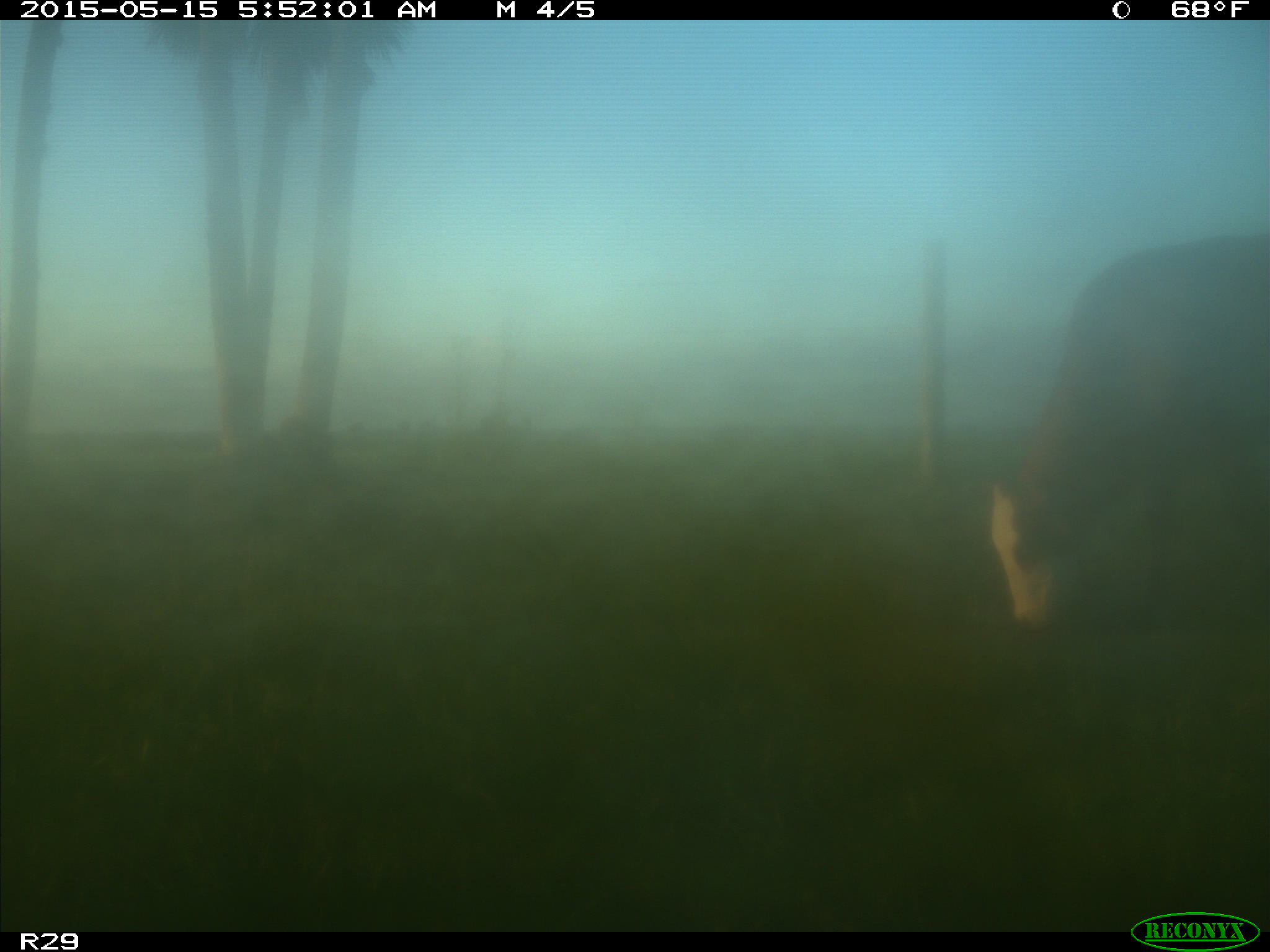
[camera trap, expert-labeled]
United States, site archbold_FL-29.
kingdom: Animalia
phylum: Chordata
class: Mammalia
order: Artiodactyla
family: Bovidae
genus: Bos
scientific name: Bos taurus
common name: domestic cow